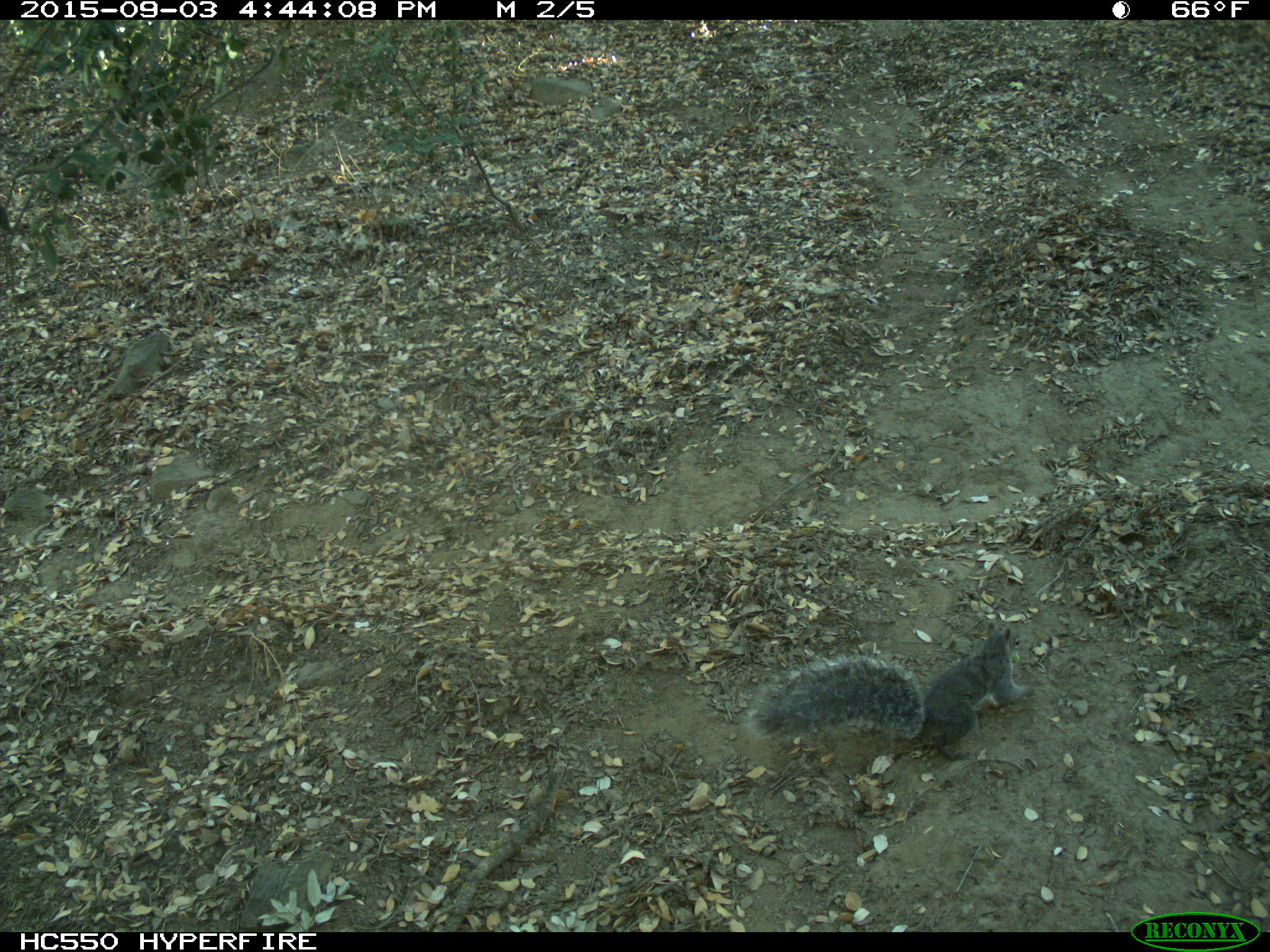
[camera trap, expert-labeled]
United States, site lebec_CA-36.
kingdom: Animalia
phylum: Chordata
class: Mammalia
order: Rodentia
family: Sciuridae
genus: Sciurus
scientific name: Sciurus carolinensis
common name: eastern gray squirrel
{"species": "Sciurus carolinensis (eastern gray squirrel)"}